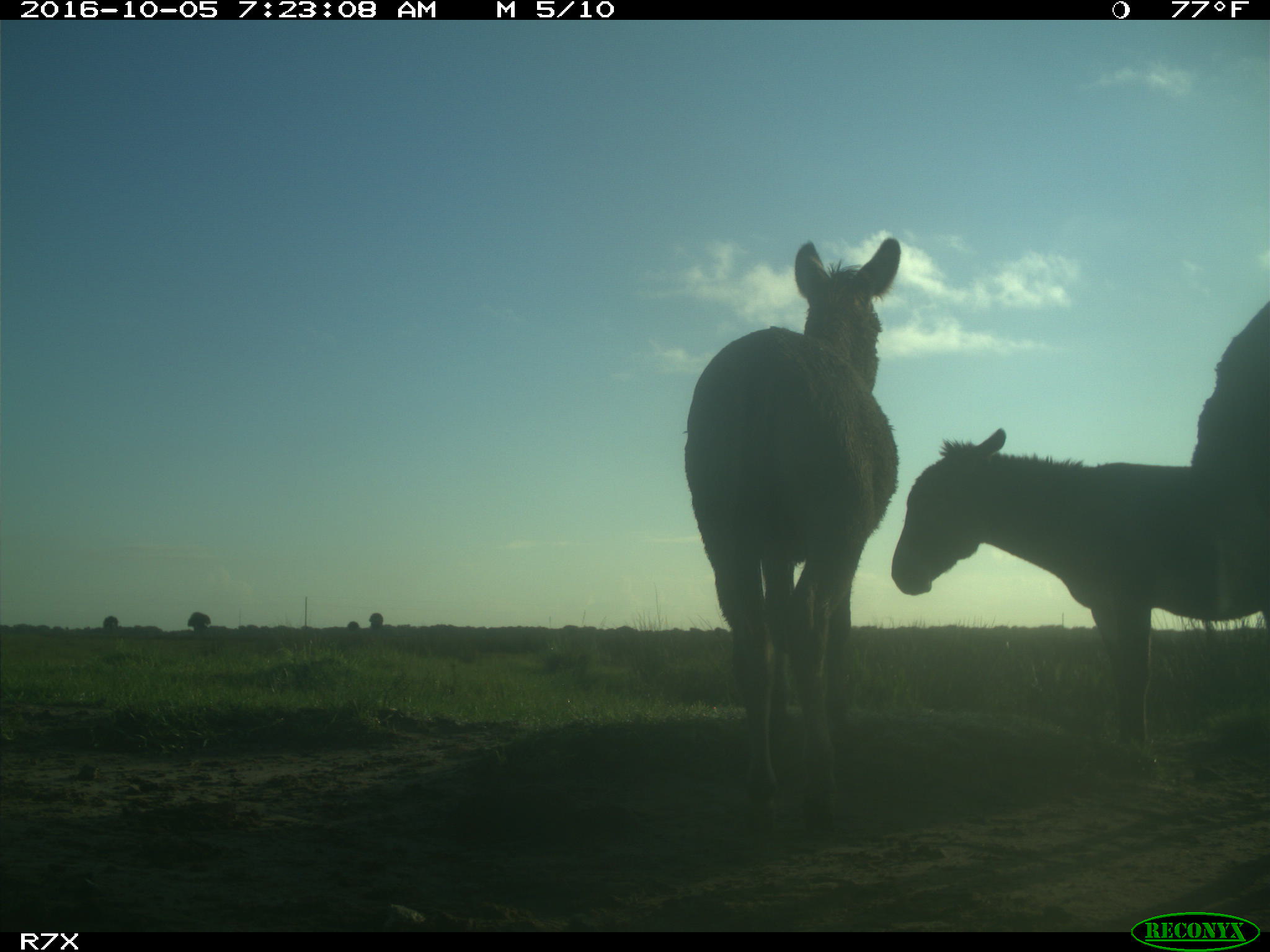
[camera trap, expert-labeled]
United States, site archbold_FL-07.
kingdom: Animalia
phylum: Chordata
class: Mammalia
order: Perissodactyla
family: Equidae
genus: Equus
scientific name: Equus africanus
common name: african wild ass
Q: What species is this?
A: Equus africanus (african wild ass).